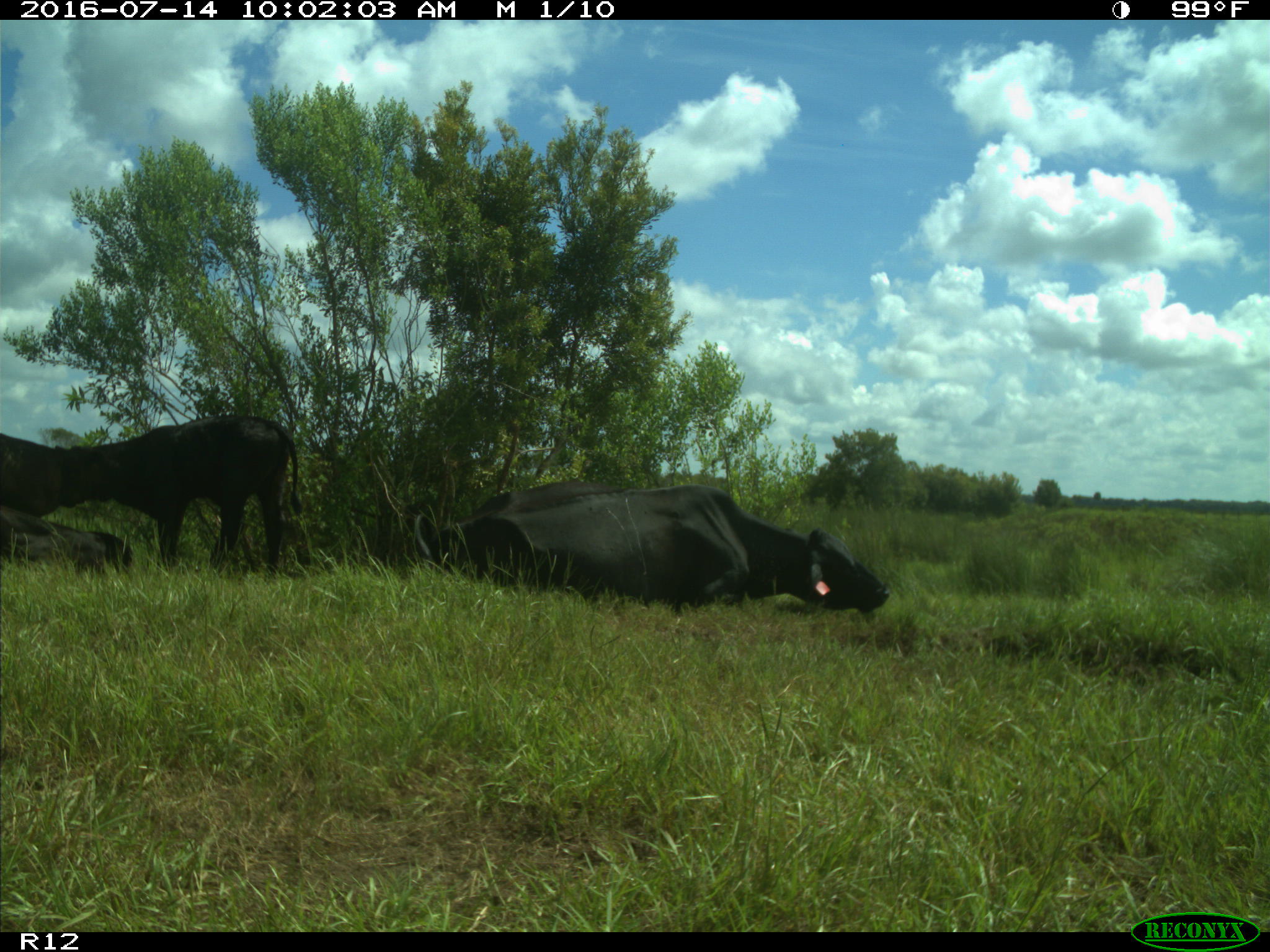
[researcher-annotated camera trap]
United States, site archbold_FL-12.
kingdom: Animalia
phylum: Chordata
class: Mammalia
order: Artiodactyla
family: Bovidae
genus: Bos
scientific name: Bos taurus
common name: domestic cow